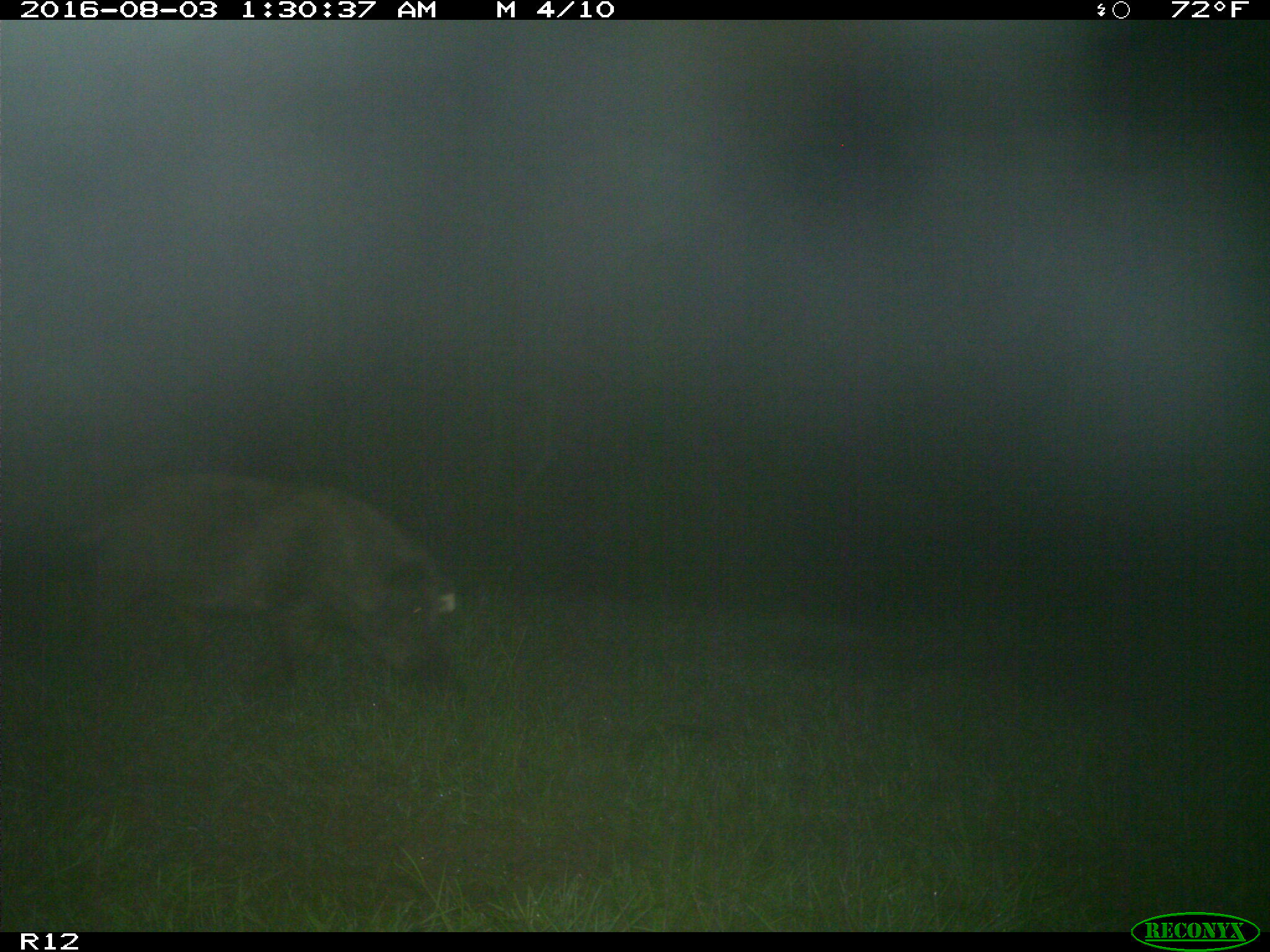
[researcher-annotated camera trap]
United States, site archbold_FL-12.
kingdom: Animalia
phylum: Chordata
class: Mammalia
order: Artiodactyla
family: Suidae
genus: Sus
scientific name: Sus scrofa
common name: wild boar